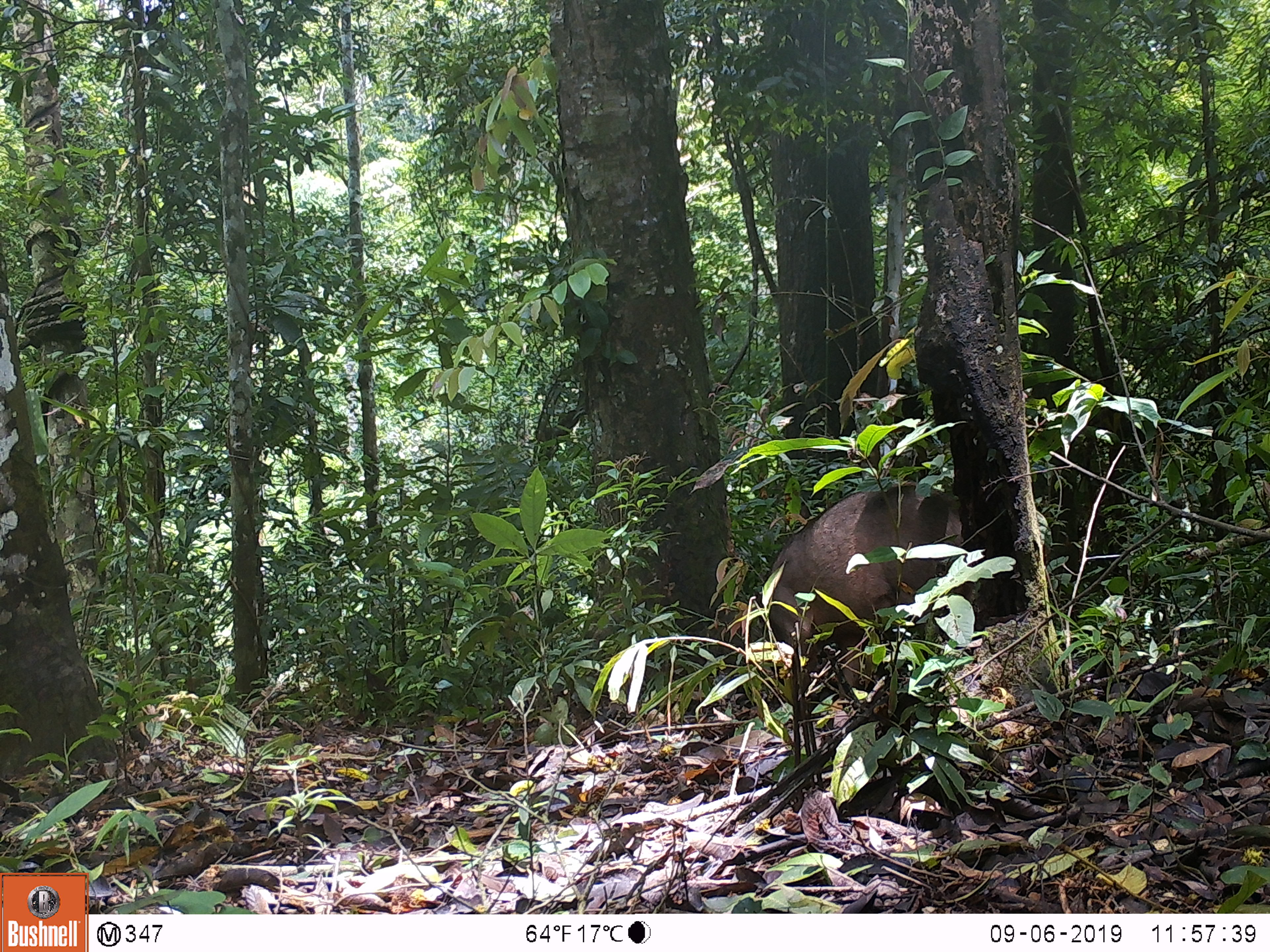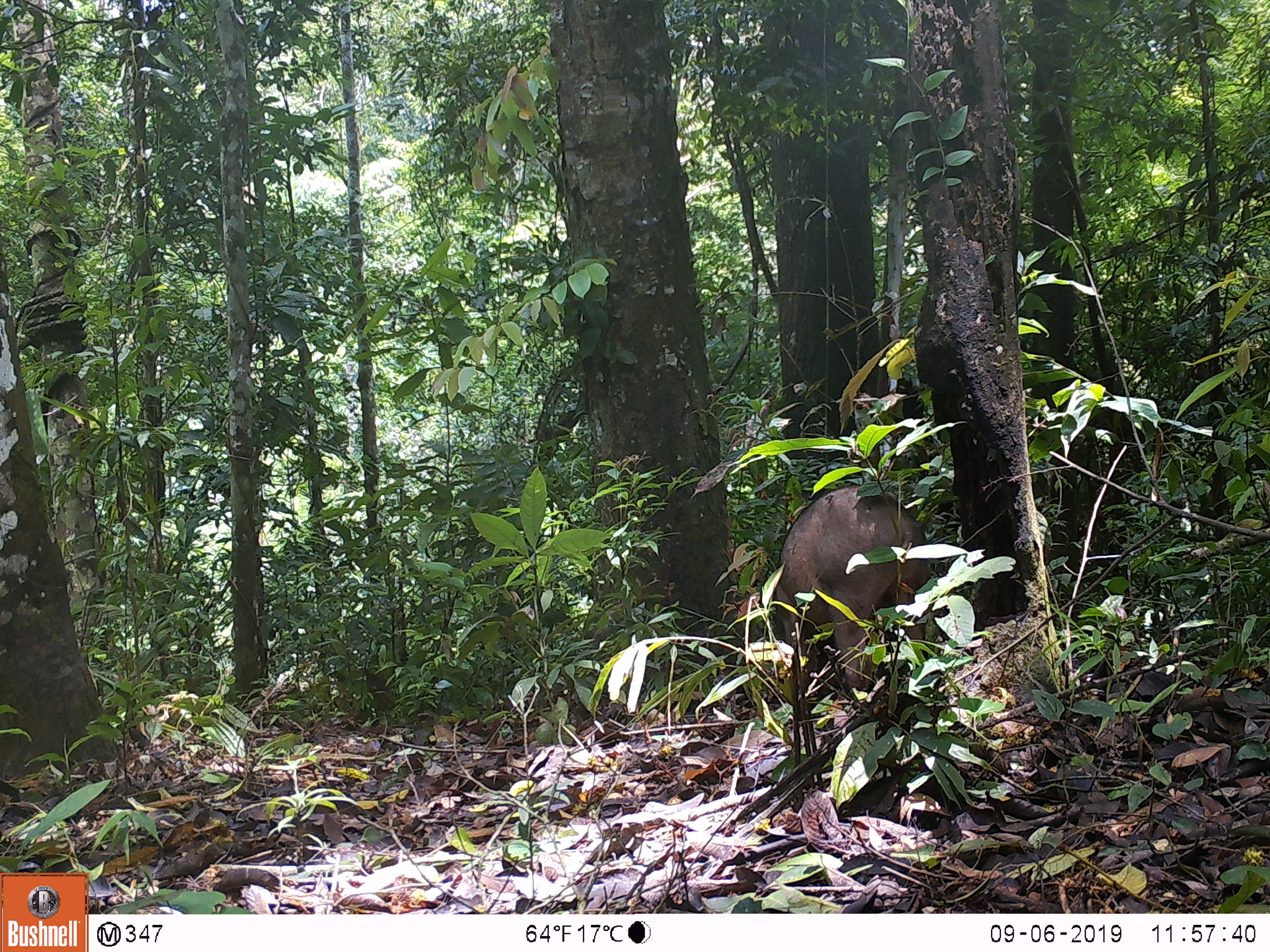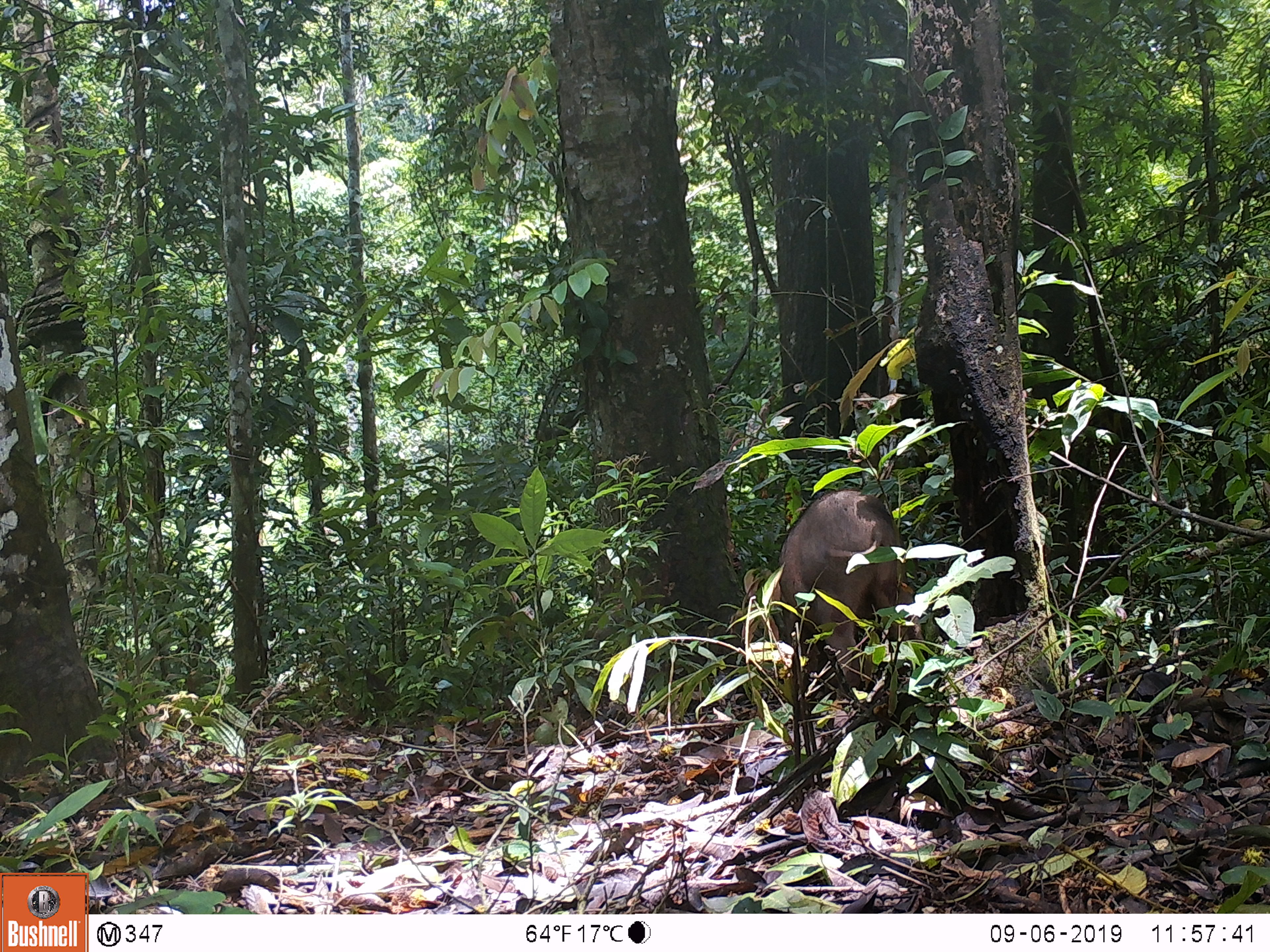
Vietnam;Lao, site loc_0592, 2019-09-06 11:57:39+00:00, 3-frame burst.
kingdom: Animalia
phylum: Chordata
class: Mammalia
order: Artiodactyla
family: Suidae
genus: Sus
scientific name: Sus scrofa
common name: eurasian wild pig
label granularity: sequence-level